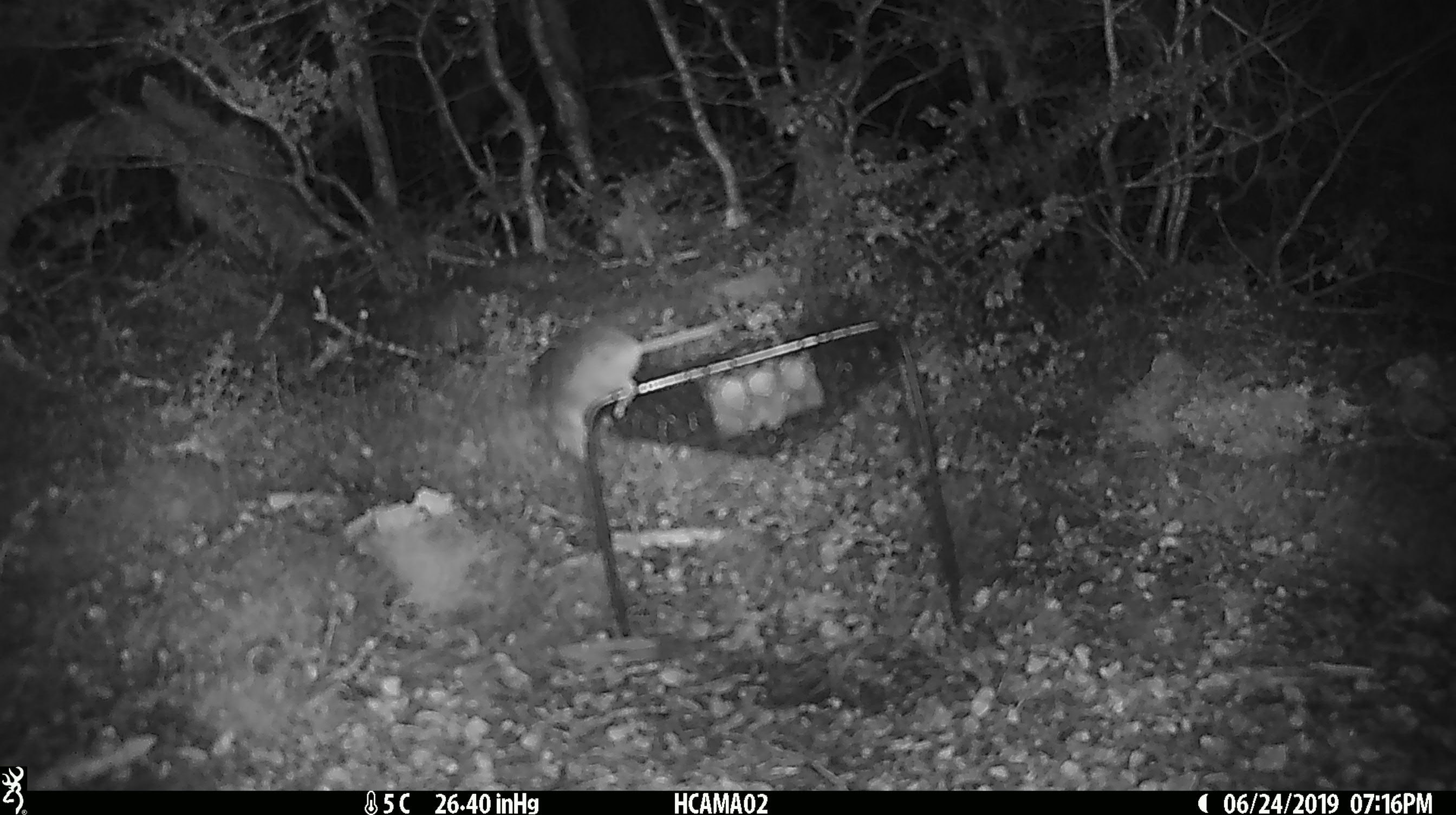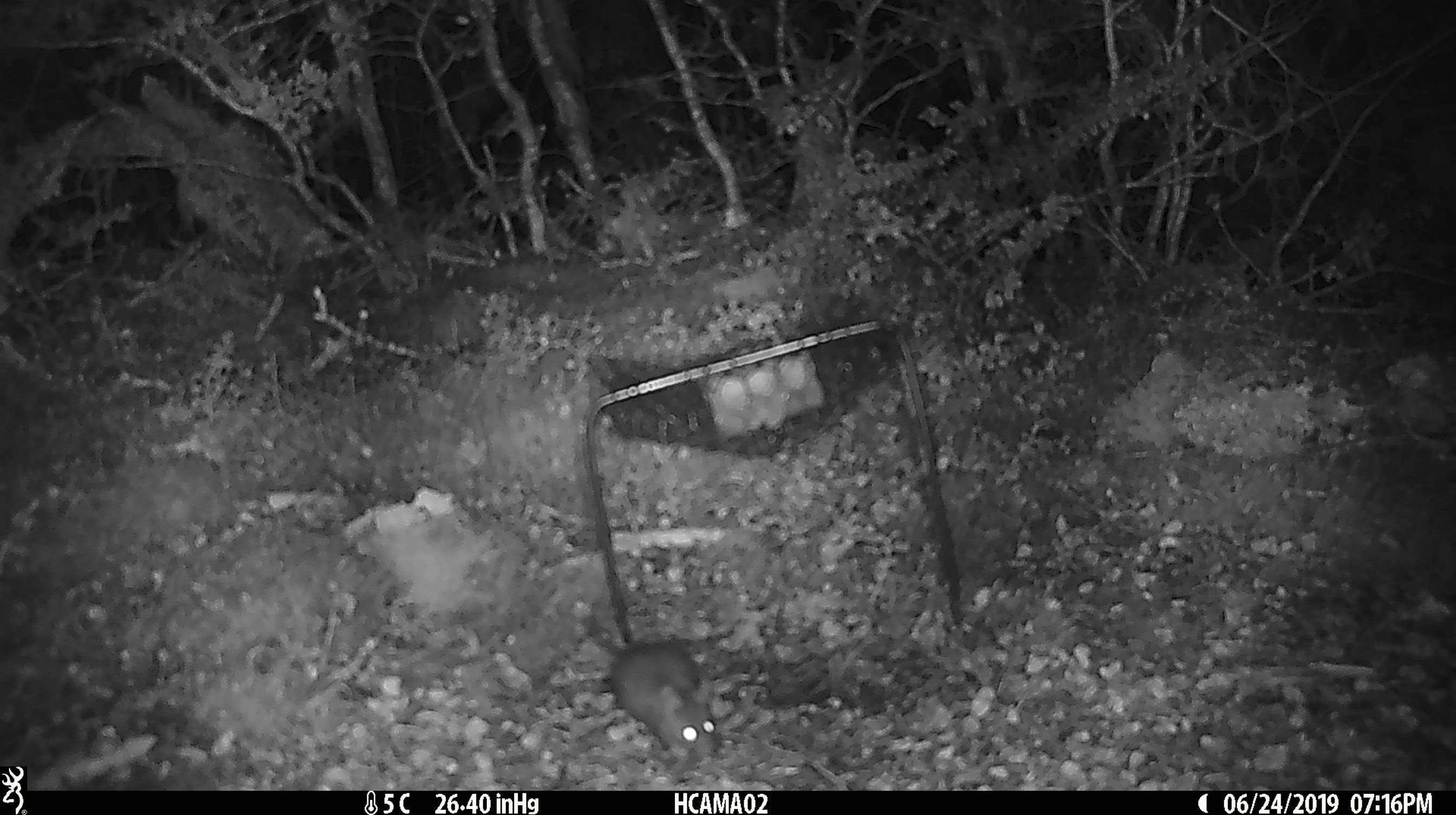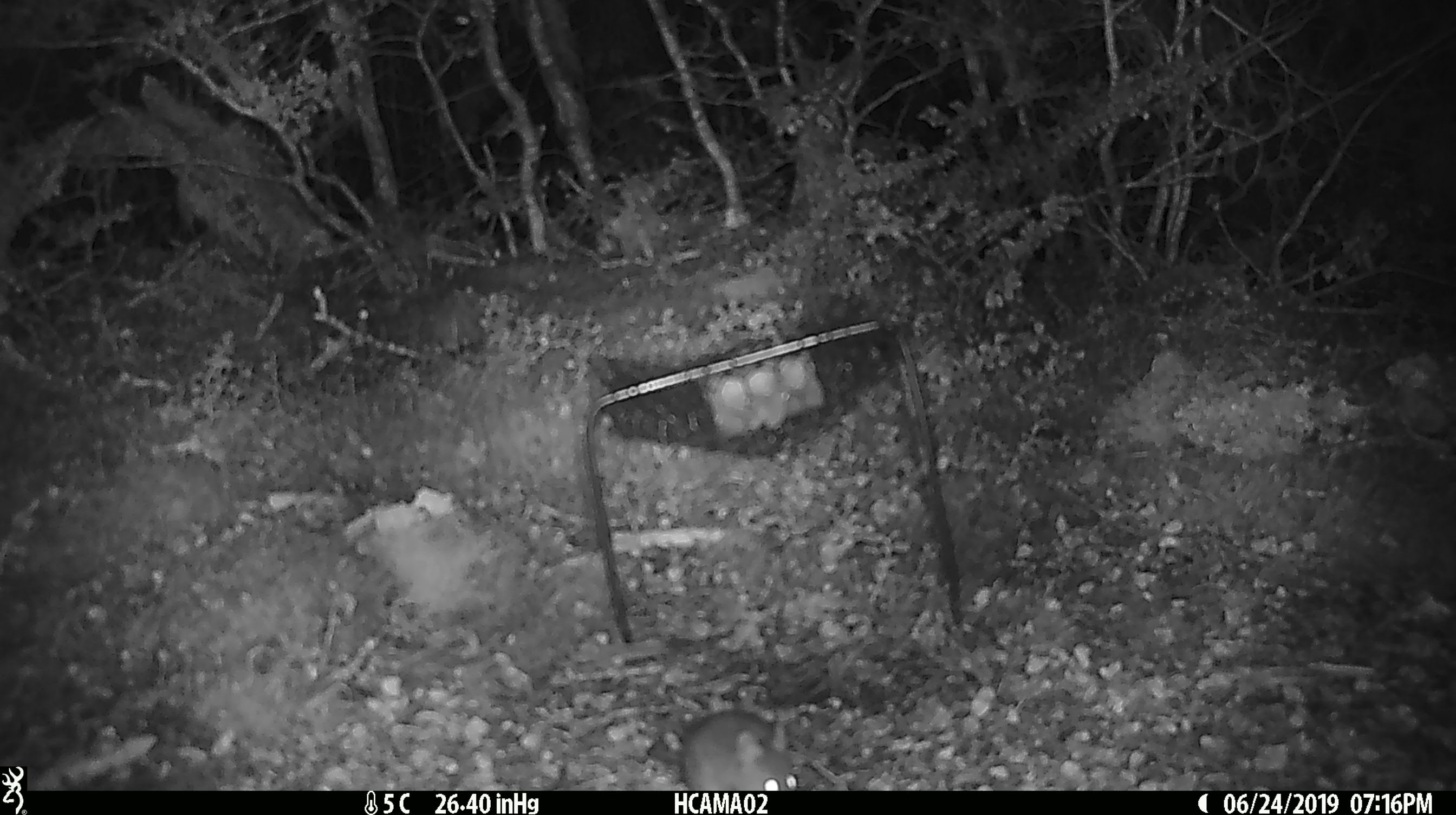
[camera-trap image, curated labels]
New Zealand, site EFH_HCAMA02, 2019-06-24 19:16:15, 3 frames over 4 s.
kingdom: Animalia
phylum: Chordata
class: Mammalia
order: Rodentia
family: Muridae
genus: Mus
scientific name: Mus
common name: mouse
Mouse (Mus).